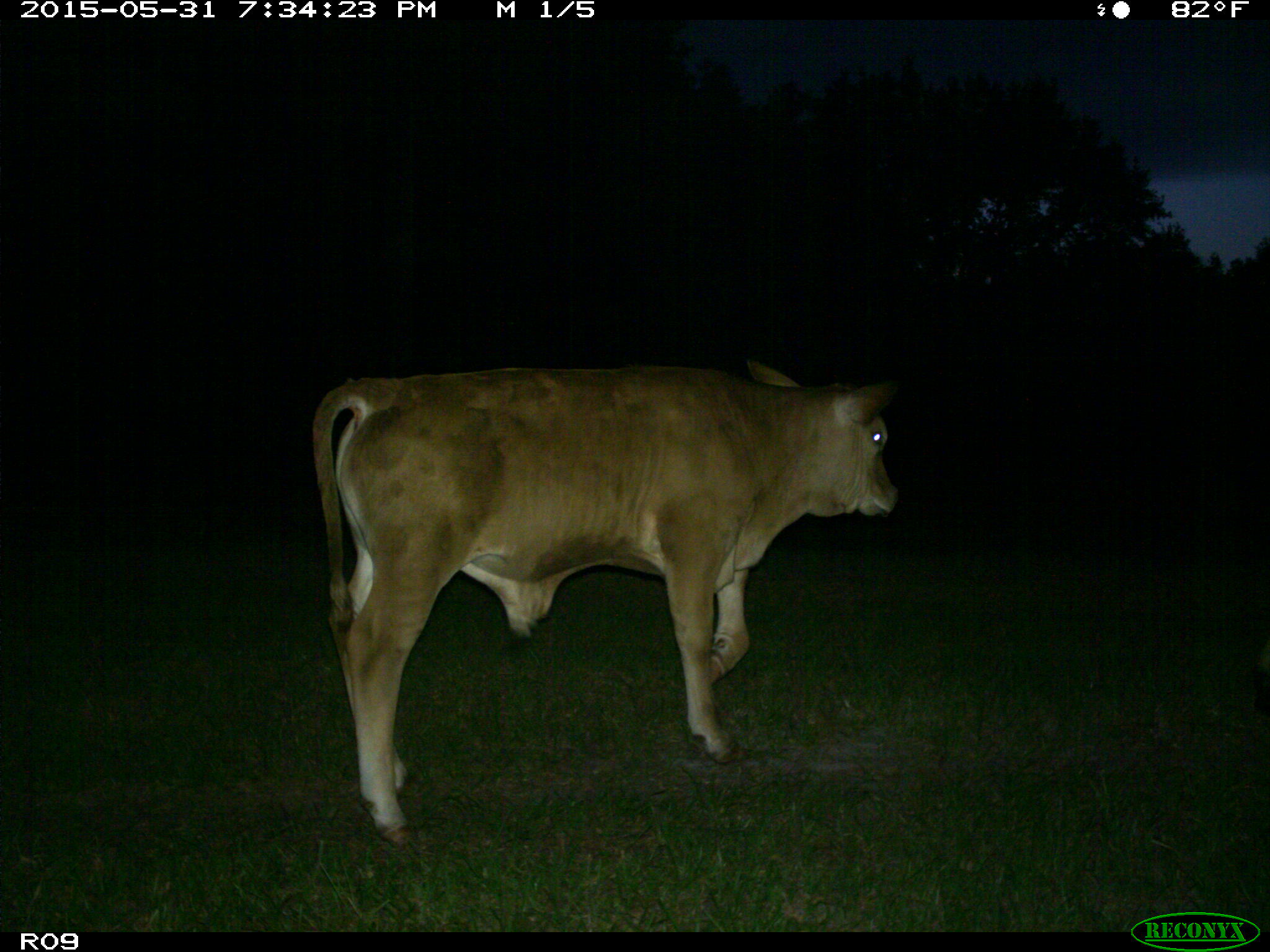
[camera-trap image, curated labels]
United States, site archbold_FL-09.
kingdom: Animalia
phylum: Chordata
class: Mammalia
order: Artiodactyla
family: Bovidae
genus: Bos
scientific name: Bos taurus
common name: domestic cow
Bos taurus (domestic cow).